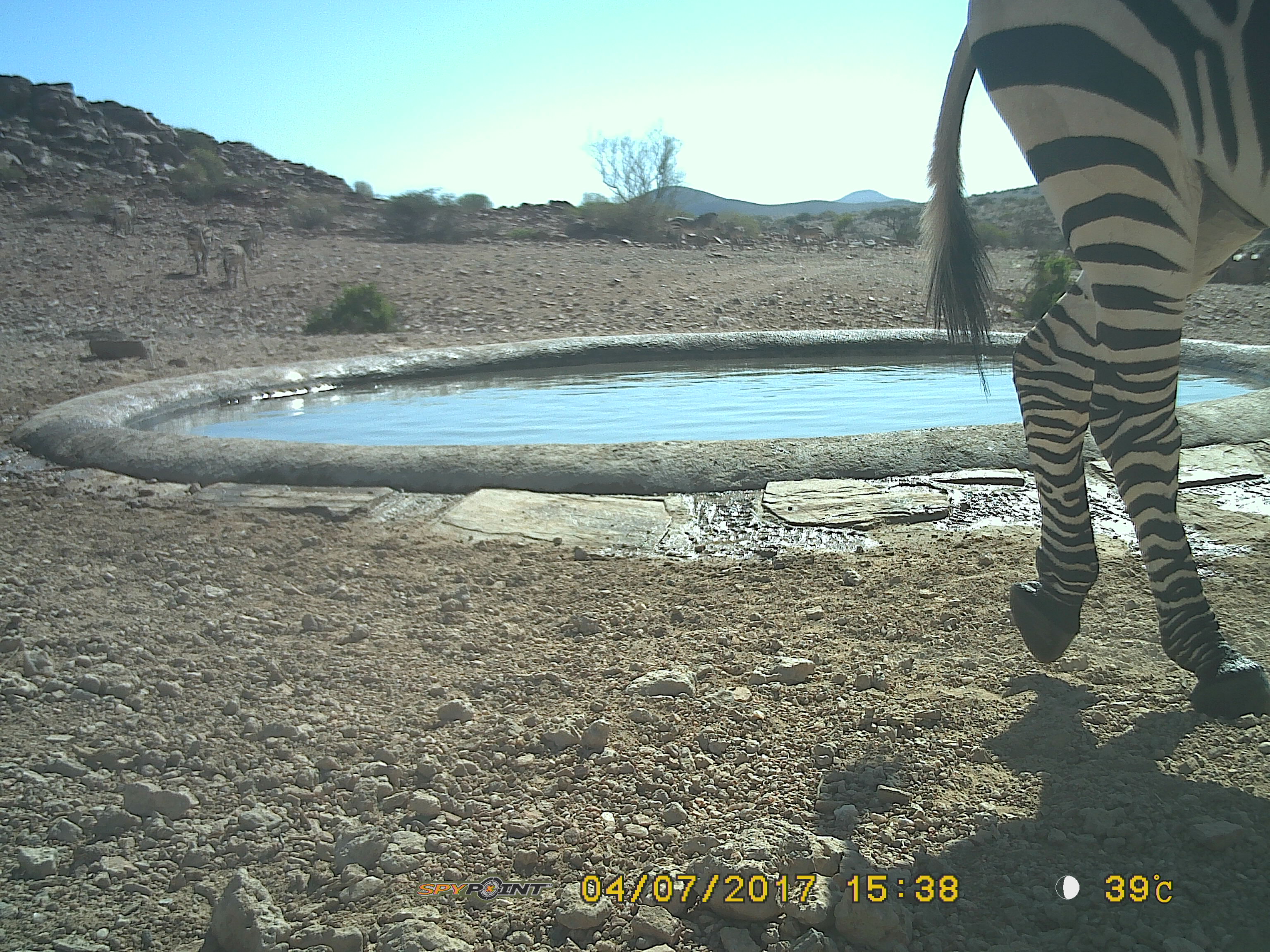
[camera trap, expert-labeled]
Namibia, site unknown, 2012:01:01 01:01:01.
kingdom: Animalia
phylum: Chordata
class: Mammalia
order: Perissodactyla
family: Equidae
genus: Equus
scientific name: Equus zebra hartmannae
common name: hartmann's mountain zebra